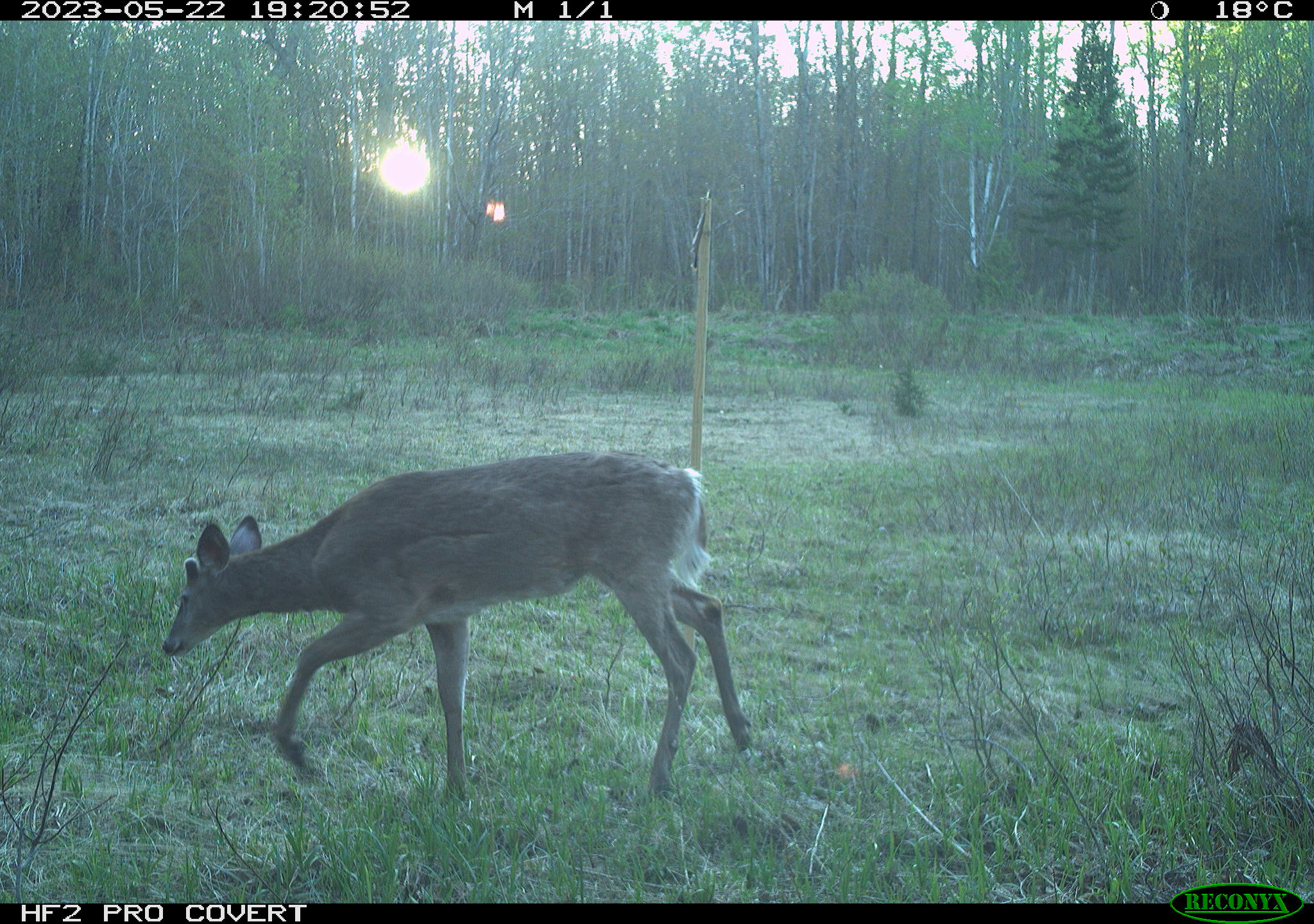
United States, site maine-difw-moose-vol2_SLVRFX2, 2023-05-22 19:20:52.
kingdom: Animalia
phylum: Chordata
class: Mammalia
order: Artiodactyla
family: Cervidae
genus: Odocoileus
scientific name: Odocoileus virginianus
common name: white-tailed deer